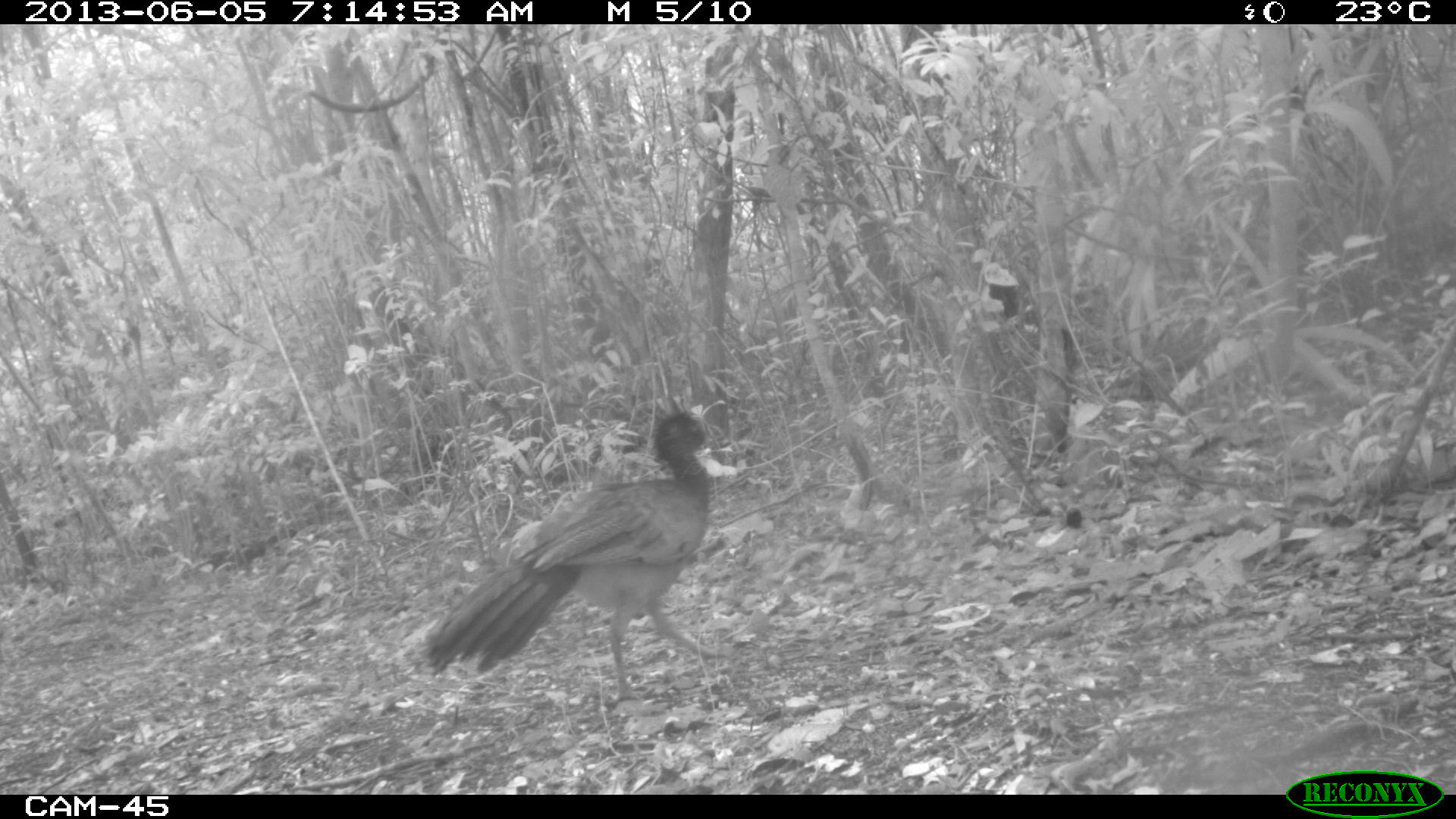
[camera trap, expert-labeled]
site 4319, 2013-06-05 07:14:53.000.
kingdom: Animalia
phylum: Chordata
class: Aves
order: Galliformes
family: Cracidae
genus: Crax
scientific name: Crax rubra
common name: great curassow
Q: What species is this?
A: Crax rubra (great curassow).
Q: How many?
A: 1.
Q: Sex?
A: Female.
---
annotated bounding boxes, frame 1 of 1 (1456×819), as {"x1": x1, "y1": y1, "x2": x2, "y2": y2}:
crax rubra: {"x1": 422, "y1": 412, "x2": 734, "y2": 702}